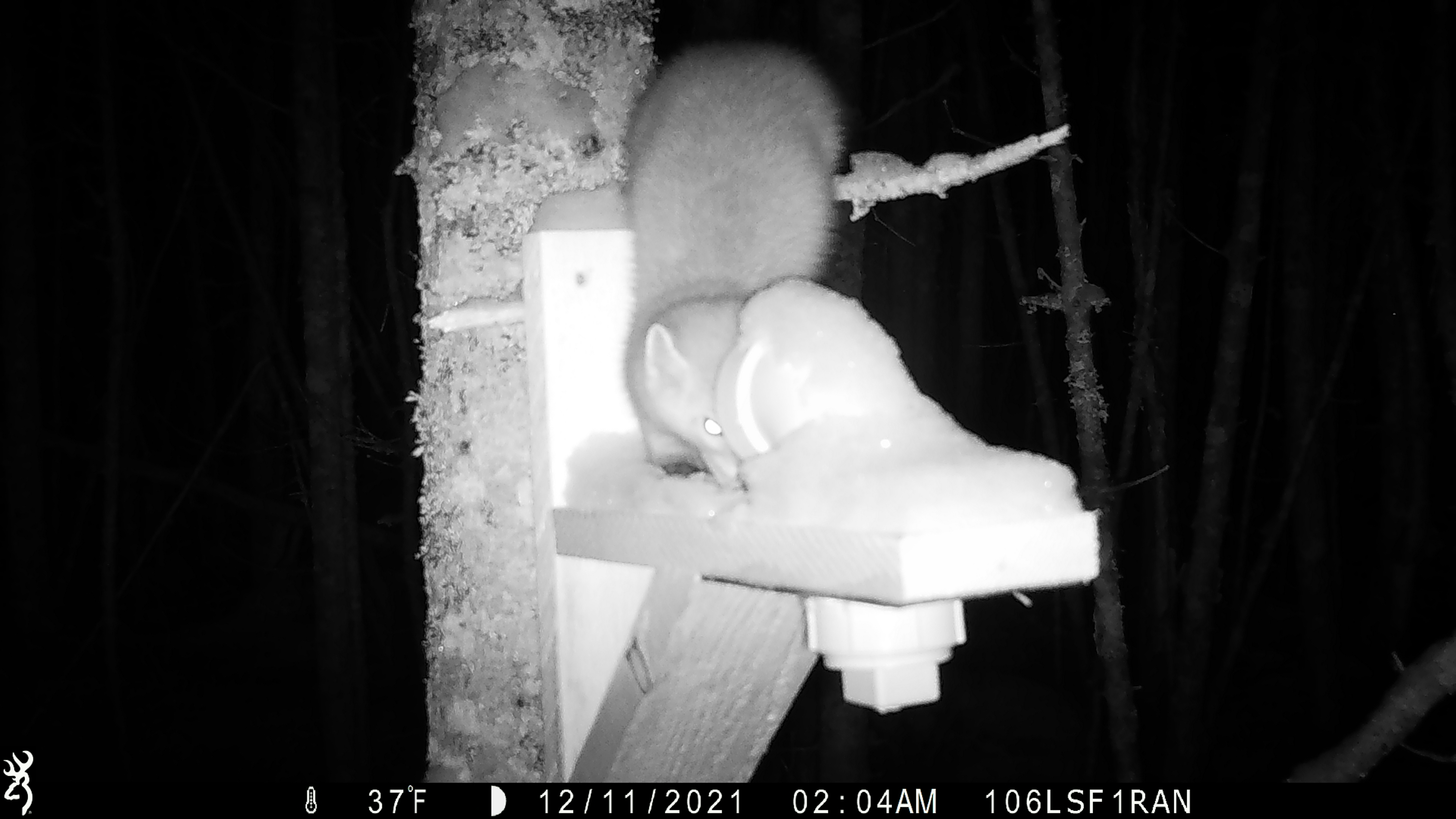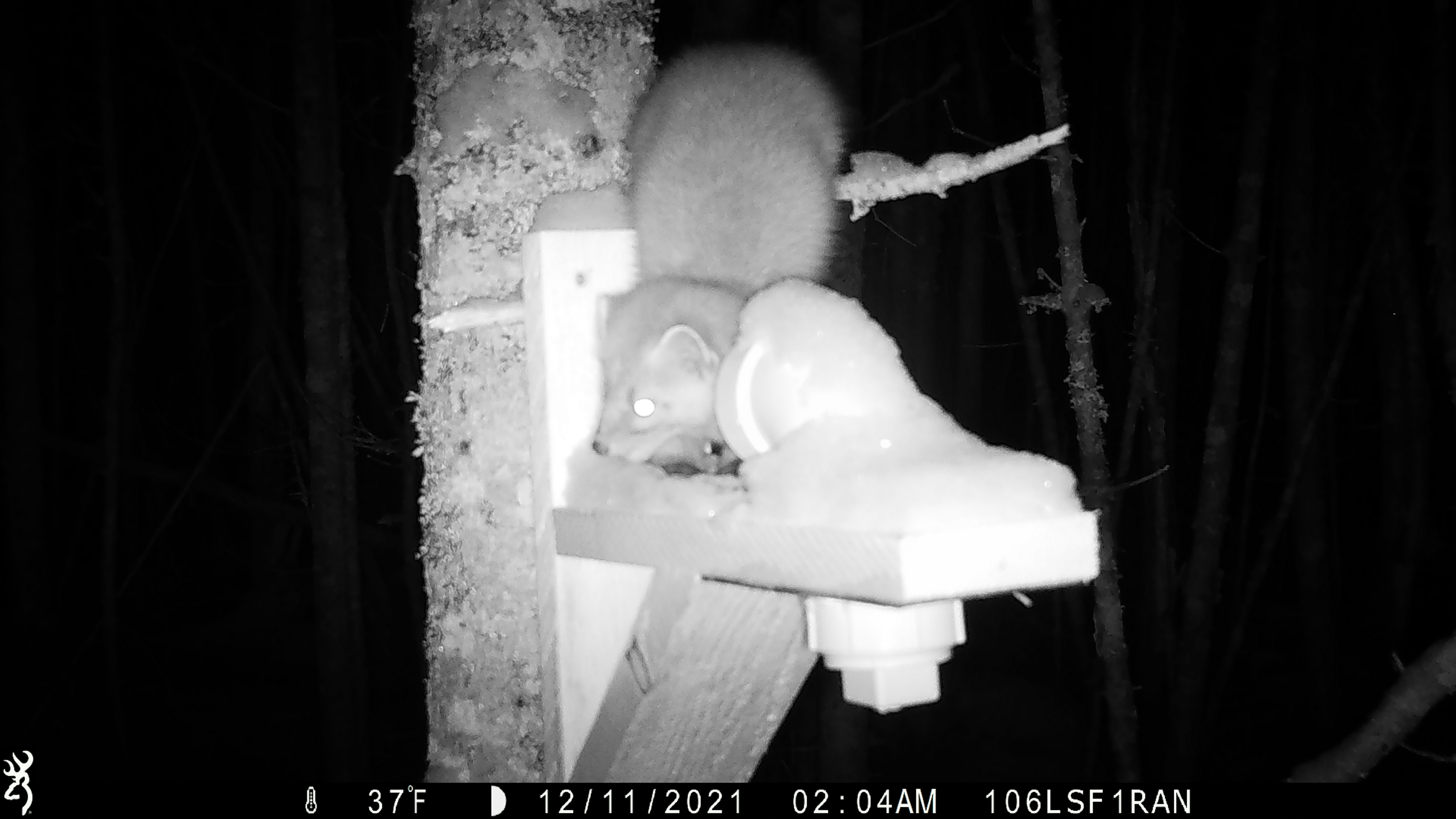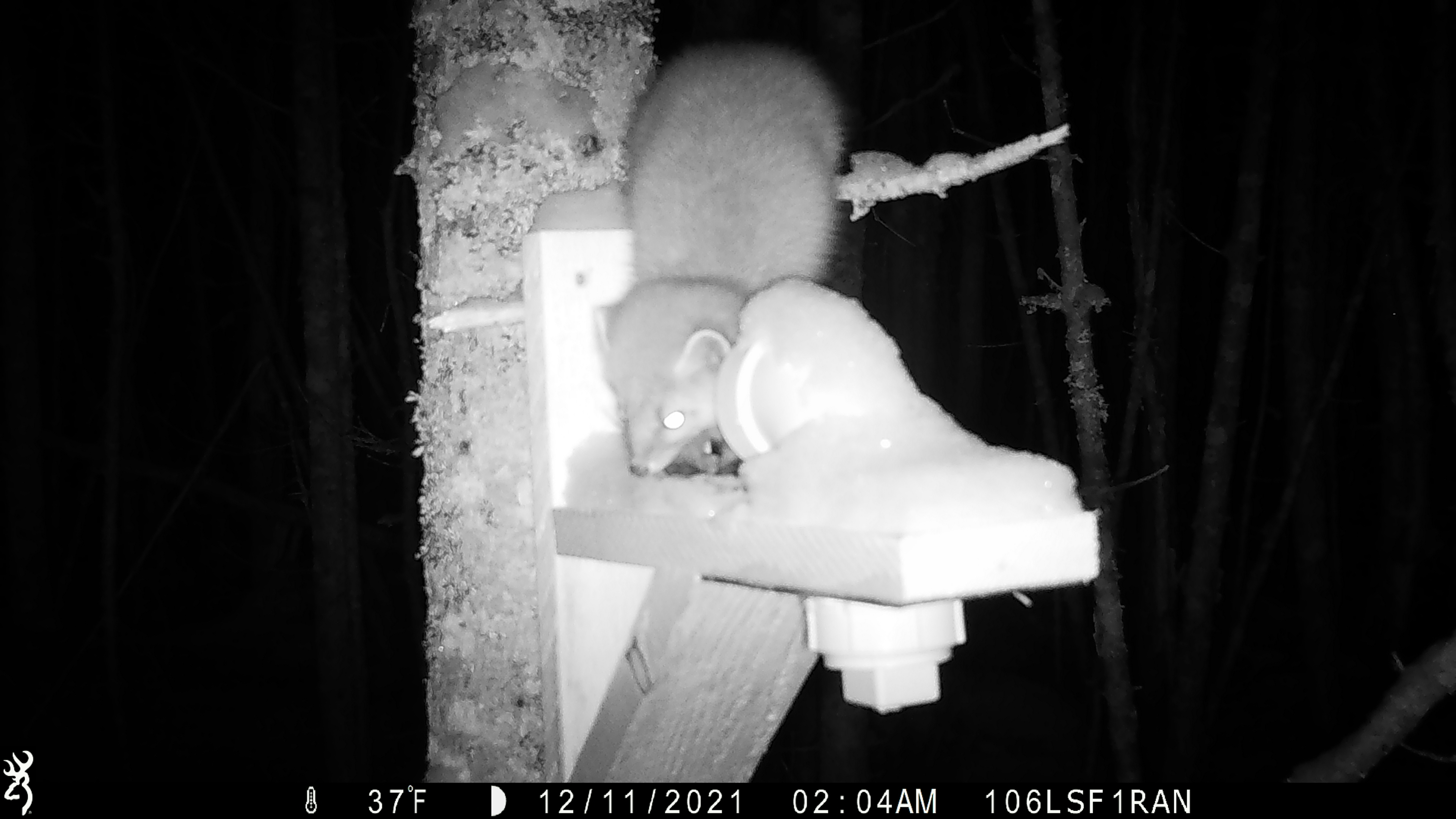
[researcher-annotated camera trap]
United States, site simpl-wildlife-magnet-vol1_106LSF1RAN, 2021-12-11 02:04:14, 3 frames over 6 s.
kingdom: Animalia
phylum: Chordata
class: Mammalia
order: Carnivora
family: Mustelidae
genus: Martes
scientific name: Martes americana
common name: american marten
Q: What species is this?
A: American marten (Martes americana).